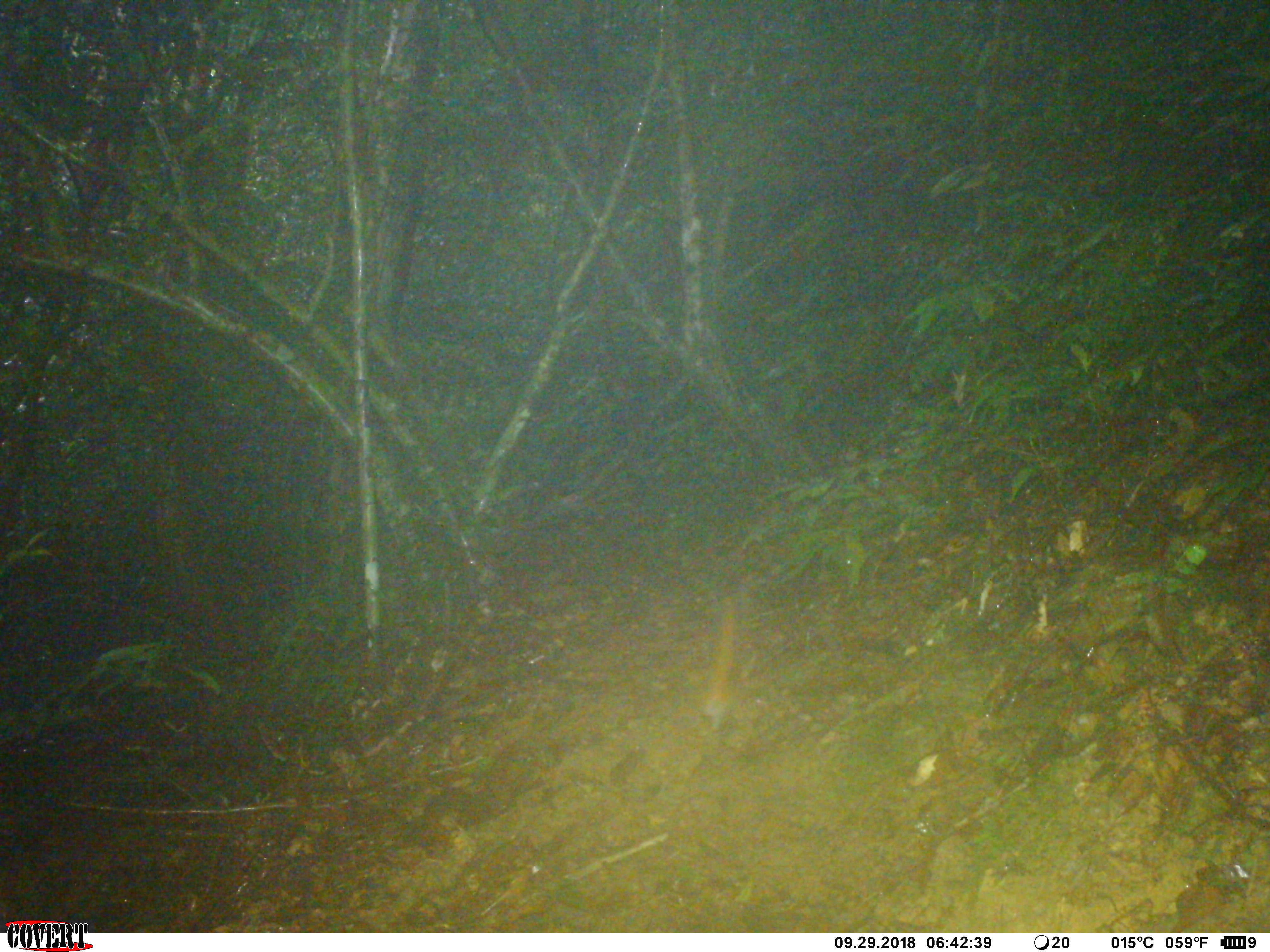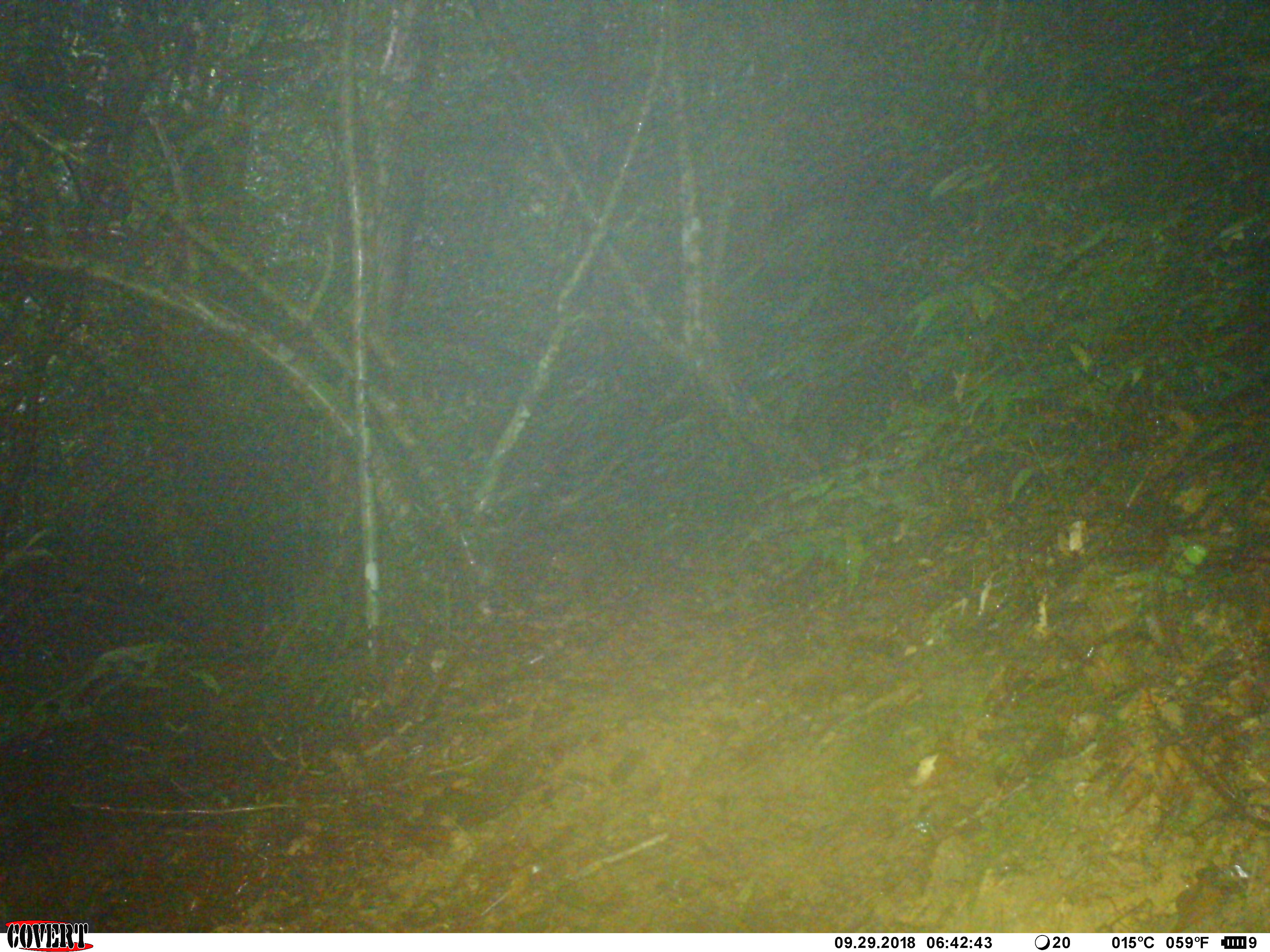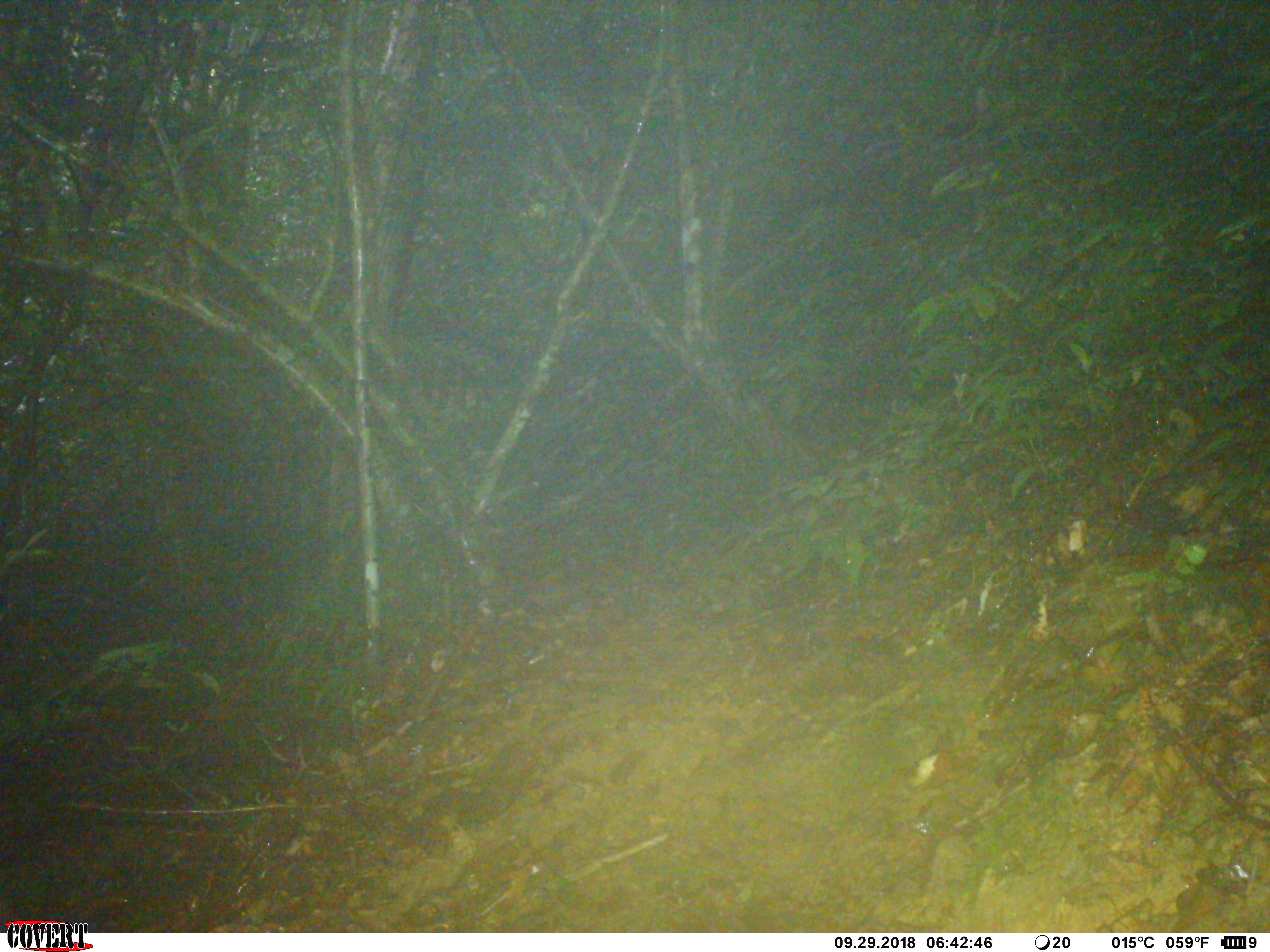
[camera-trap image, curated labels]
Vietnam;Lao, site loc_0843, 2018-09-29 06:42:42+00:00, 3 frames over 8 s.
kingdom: Animalia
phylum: Chordata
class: Mammalia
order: Rodentia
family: Sciuridae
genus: Dremomys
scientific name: Dremomys rufigenis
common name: red-cheeked squirrel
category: red cheeked squirrel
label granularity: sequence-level